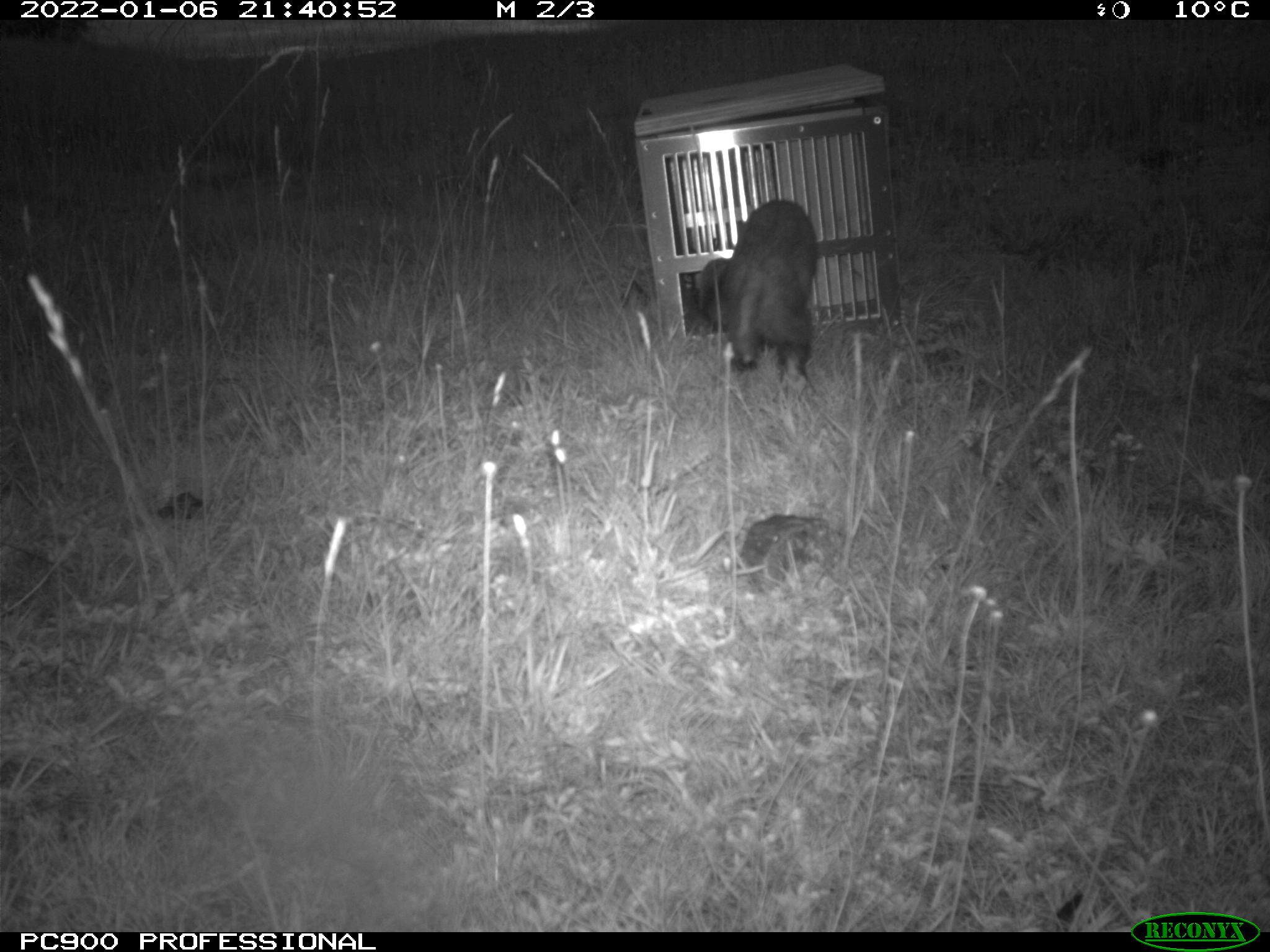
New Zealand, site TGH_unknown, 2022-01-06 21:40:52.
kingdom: Animalia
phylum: Chordata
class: Mammalia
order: Carnivora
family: Mustelidae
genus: Mustela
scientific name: Mustela furo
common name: ferret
Ferret (Mustela furo).